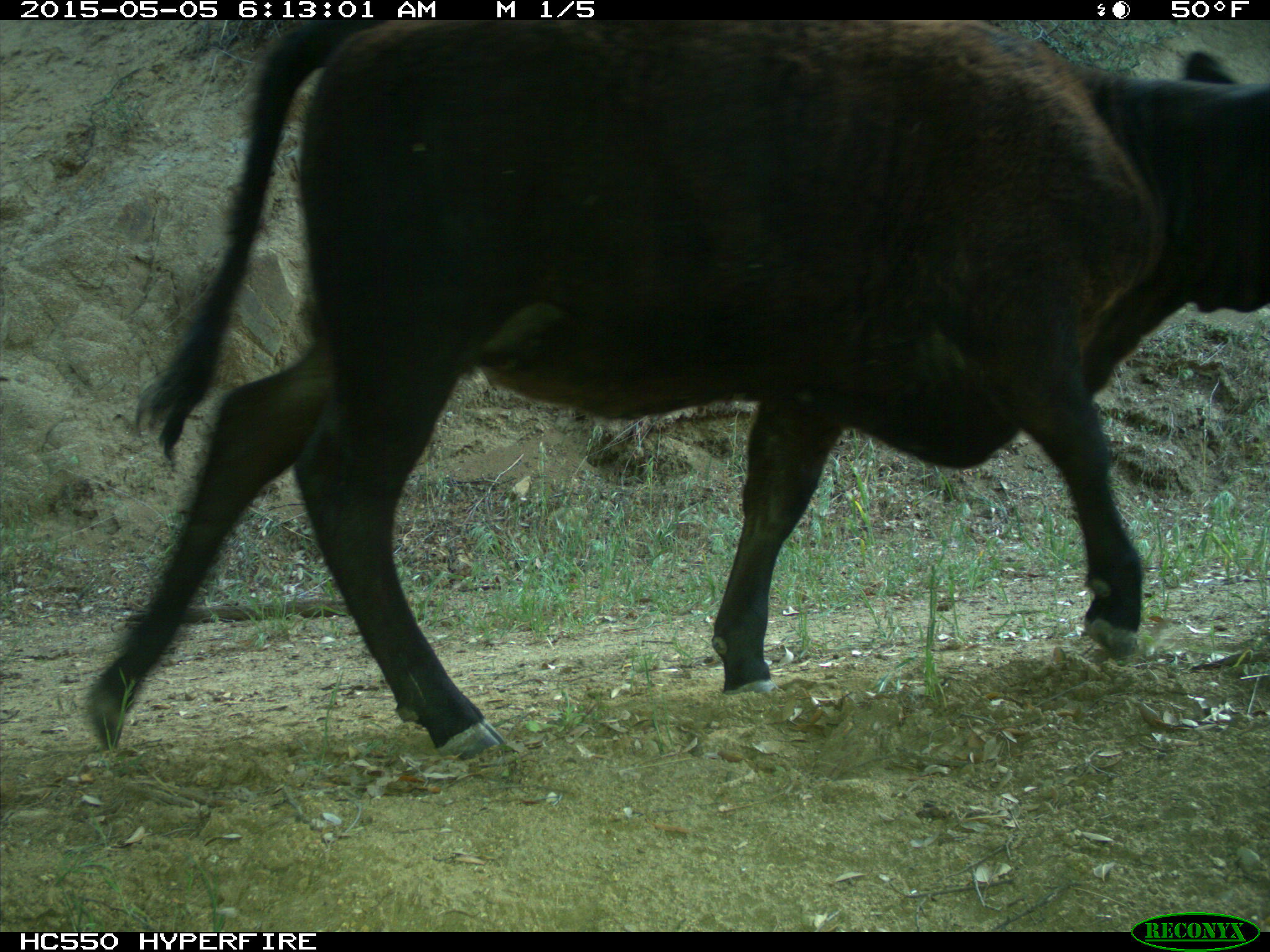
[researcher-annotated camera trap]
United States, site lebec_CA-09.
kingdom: Animalia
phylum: Chordata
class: Mammalia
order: Artiodactyla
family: Bovidae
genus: Bos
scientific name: Bos taurus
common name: domestic cow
Bos taurus (domestic cow).